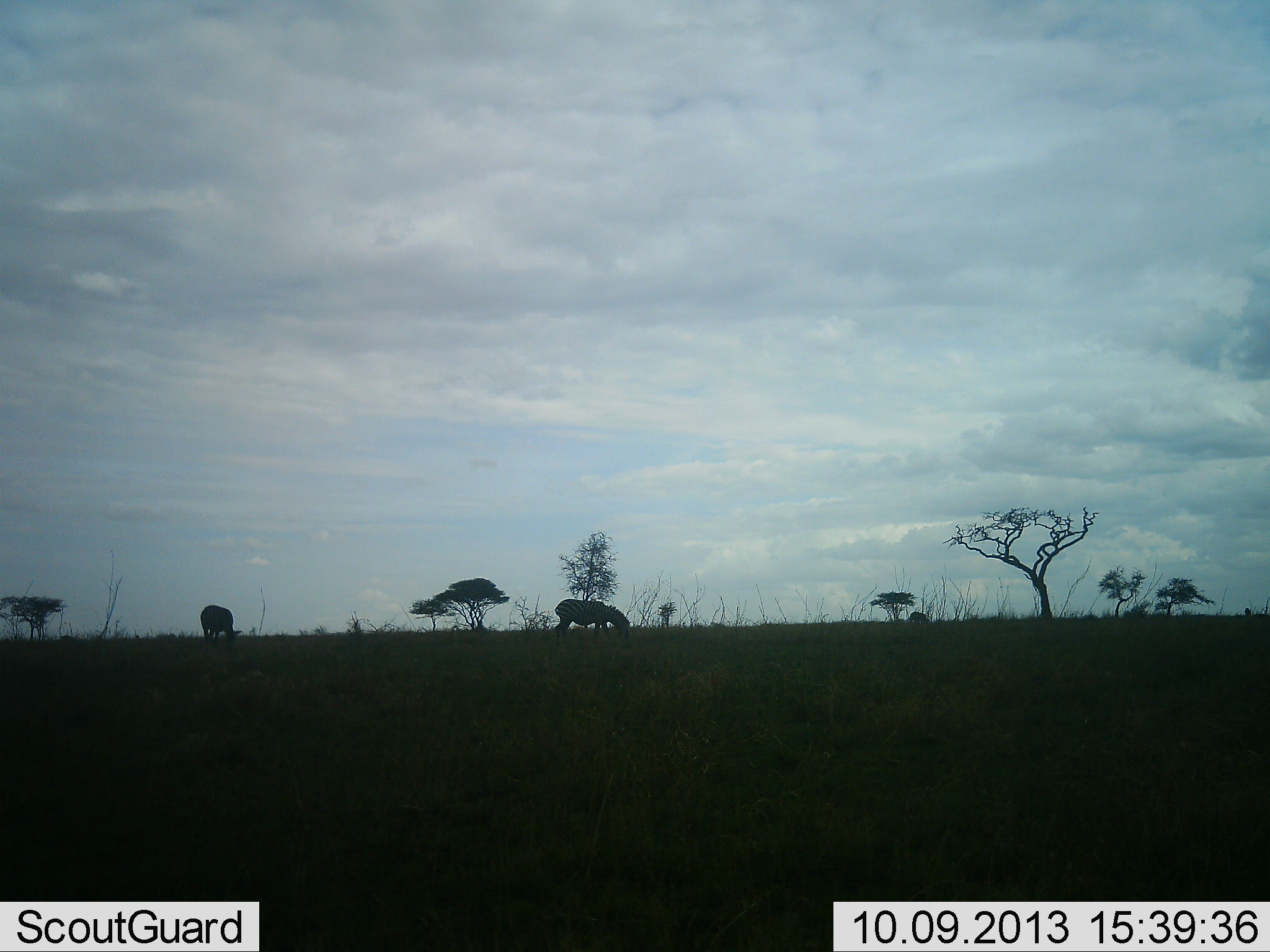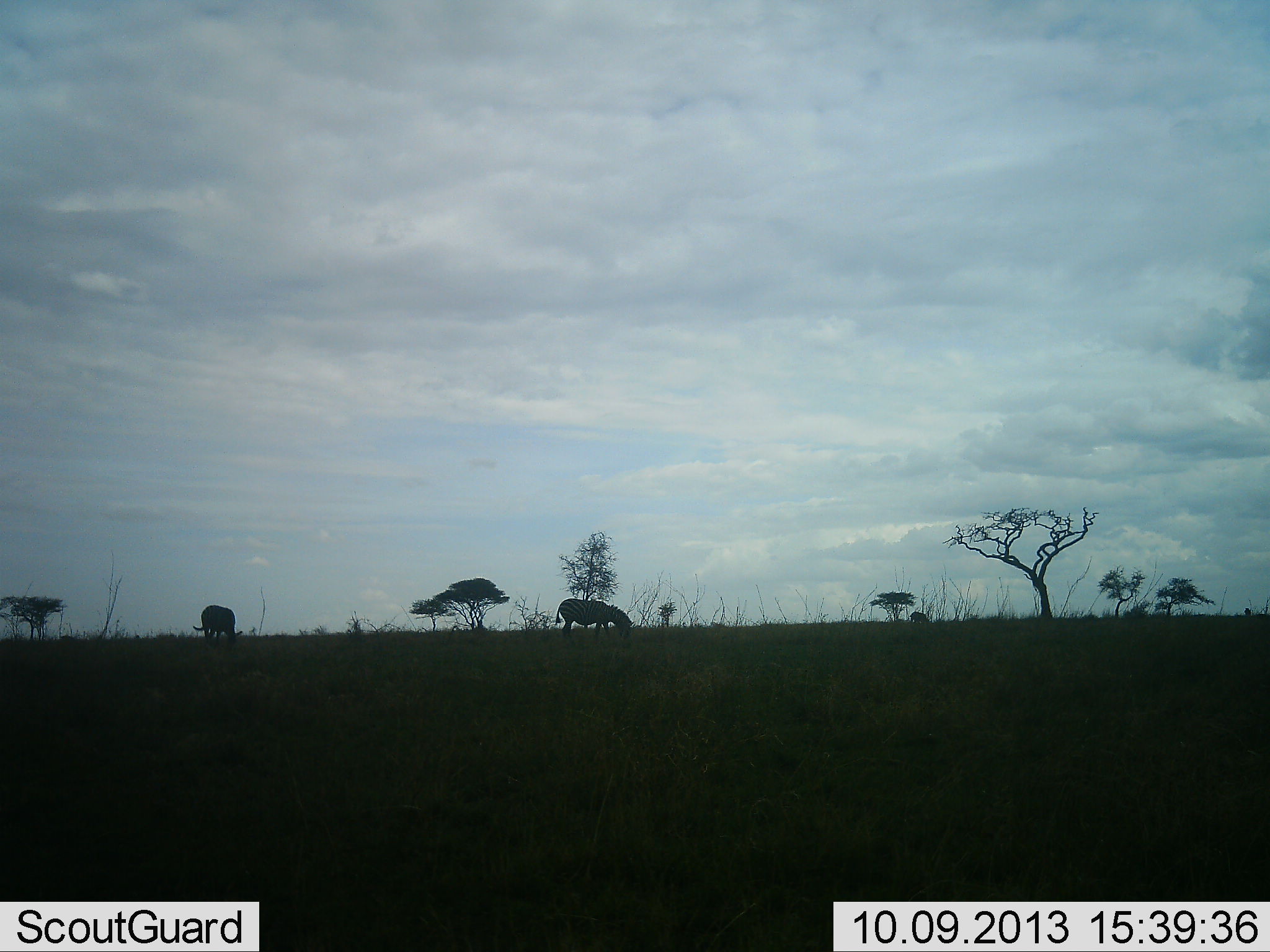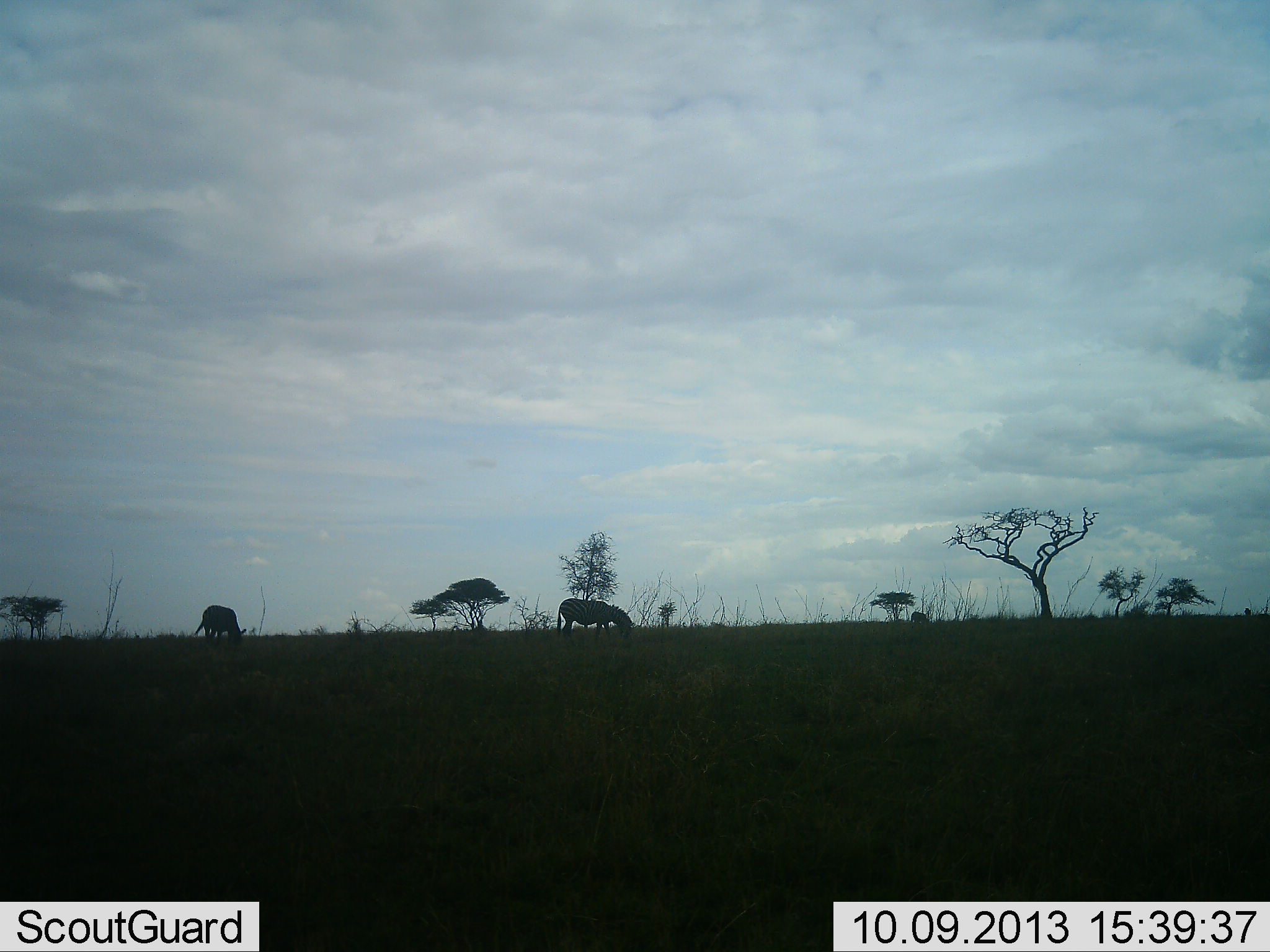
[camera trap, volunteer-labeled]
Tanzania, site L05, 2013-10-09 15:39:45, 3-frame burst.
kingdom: Animalia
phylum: Chordata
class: Mammalia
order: Perissodactyla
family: Equidae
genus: Equus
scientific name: Equus quagga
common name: plains zebra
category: zebra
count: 2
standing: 18%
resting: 0%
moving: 9%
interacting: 0%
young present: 0%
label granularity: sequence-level